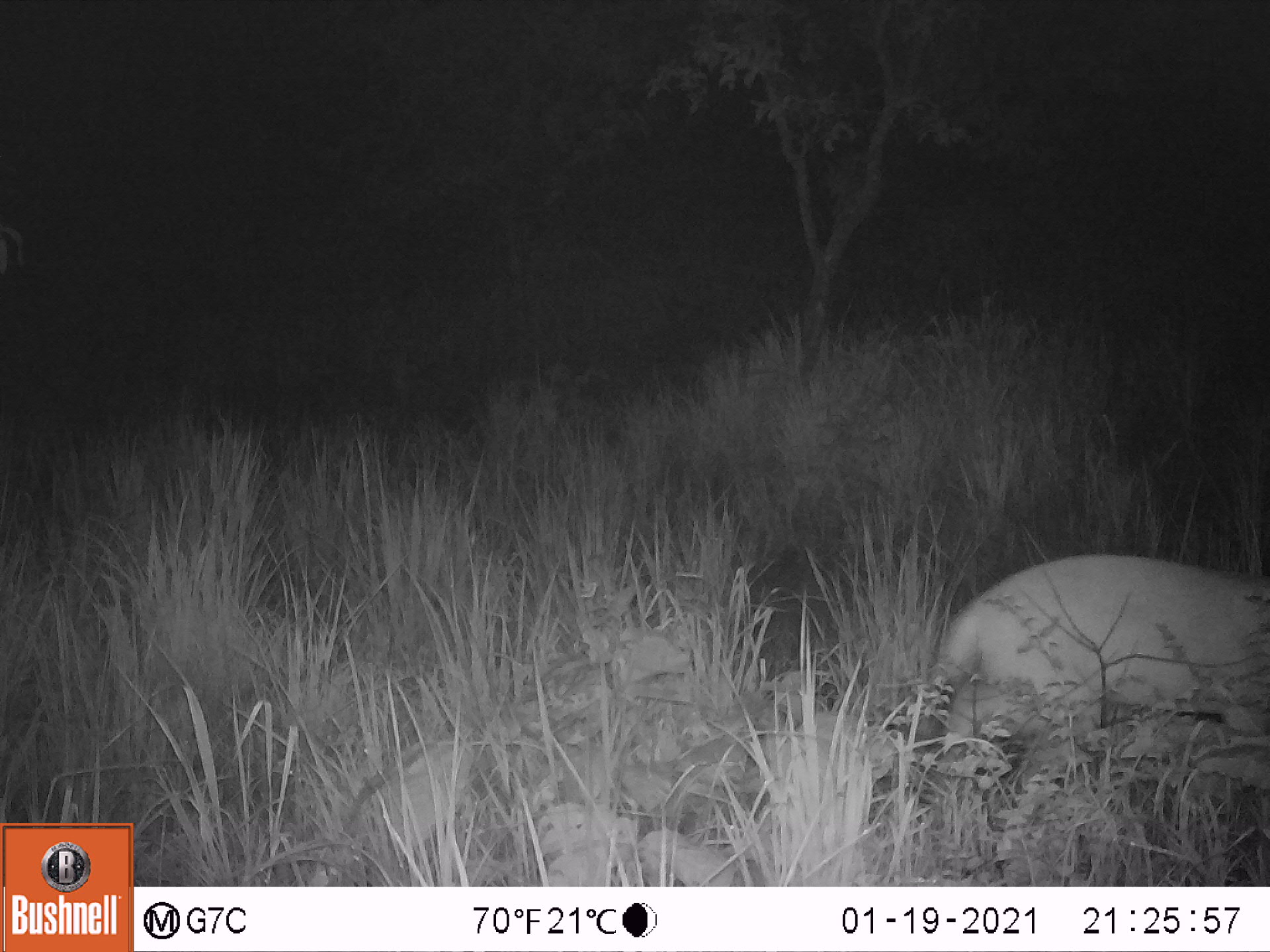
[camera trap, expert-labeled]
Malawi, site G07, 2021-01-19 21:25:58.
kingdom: Animalia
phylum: Chordata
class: Mammalia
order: Artiodactyla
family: Bovidae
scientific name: Antilopinae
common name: small antelope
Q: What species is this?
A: Small antelope (Antilopinae).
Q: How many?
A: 1.